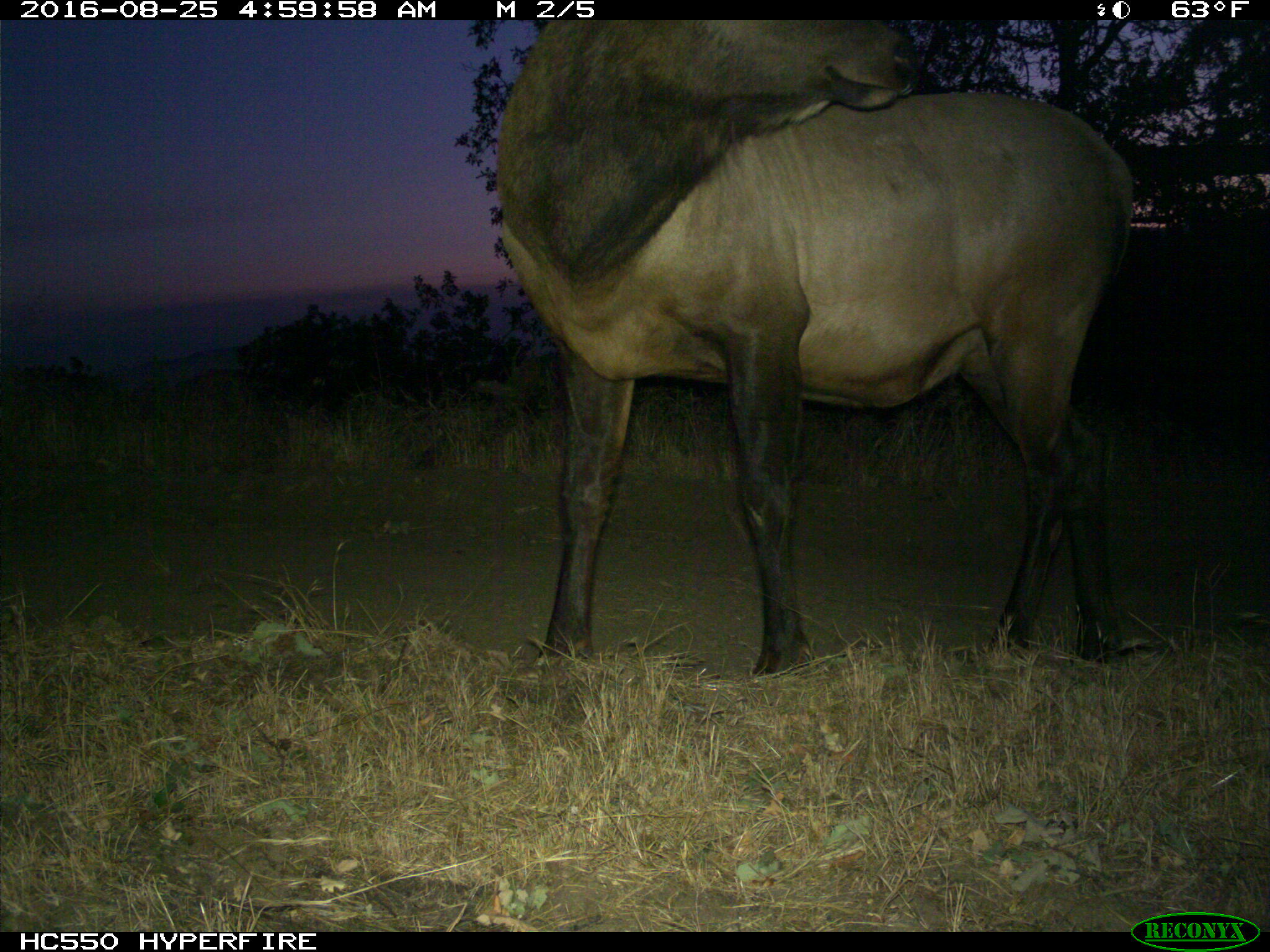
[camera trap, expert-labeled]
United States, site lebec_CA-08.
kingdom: Animalia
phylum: Chordata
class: Mammalia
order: Artiodactyla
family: Cervidae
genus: Cervus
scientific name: Cervus canadensis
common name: elk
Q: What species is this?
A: Cervus canadensis (elk).